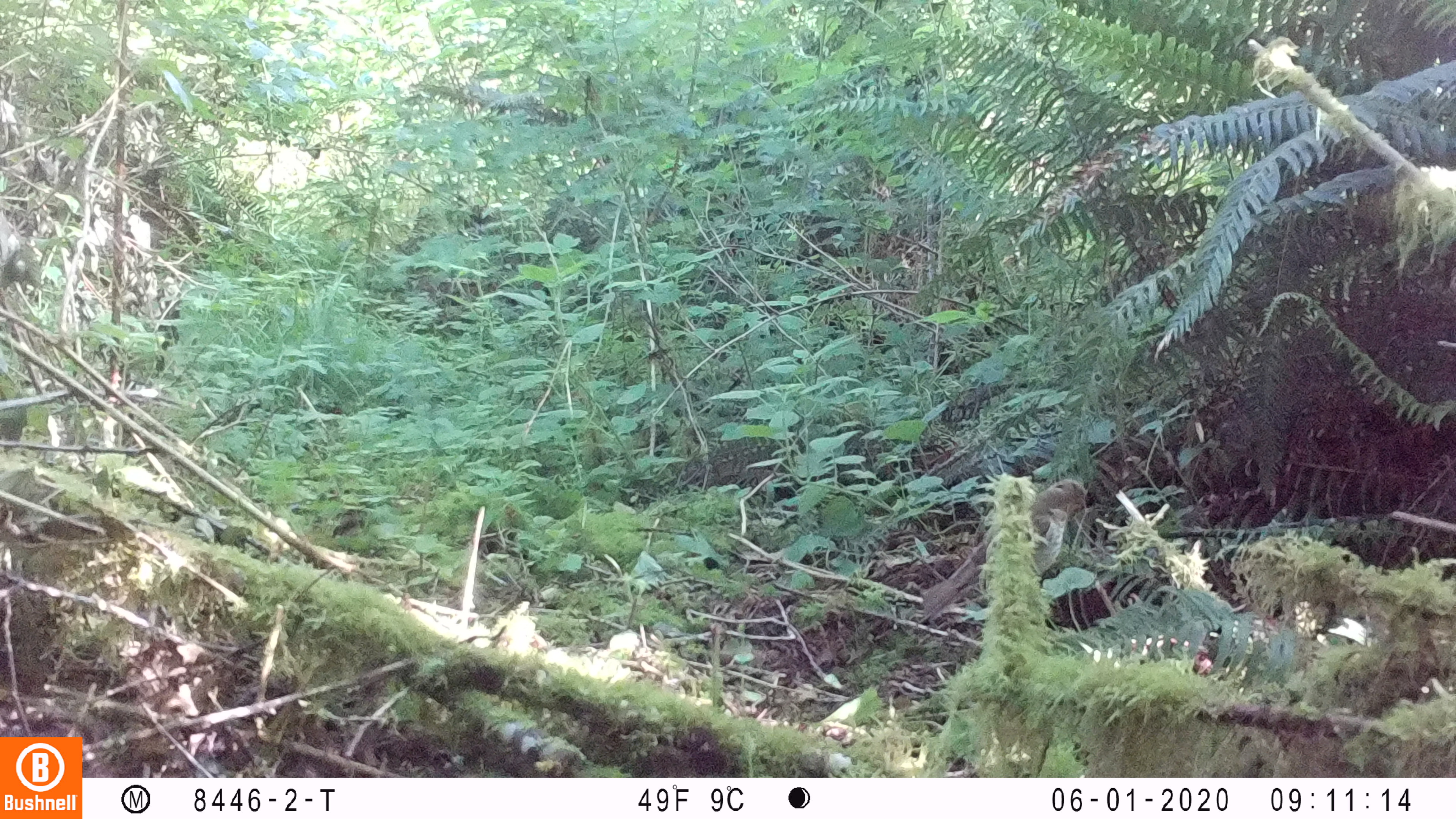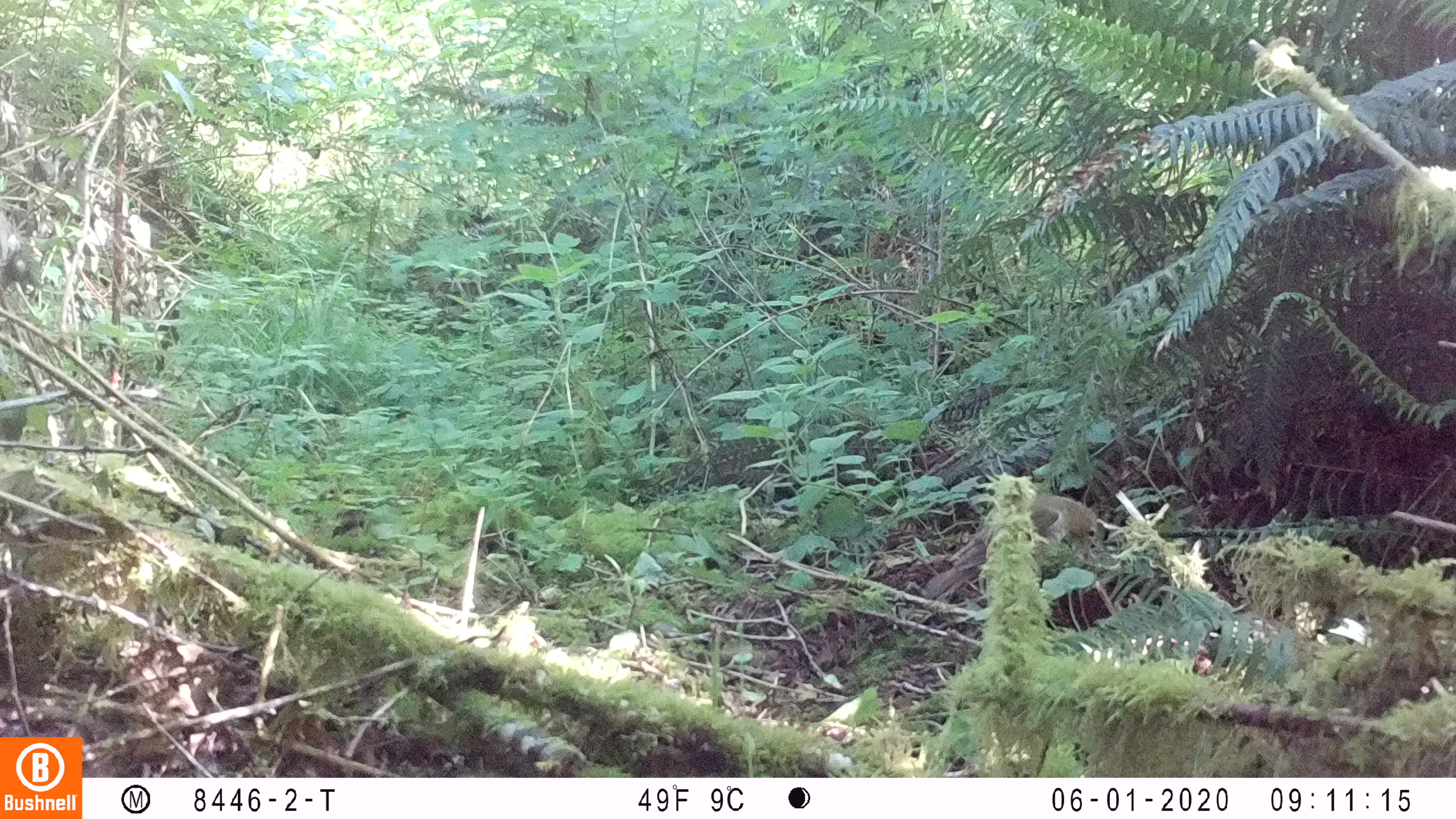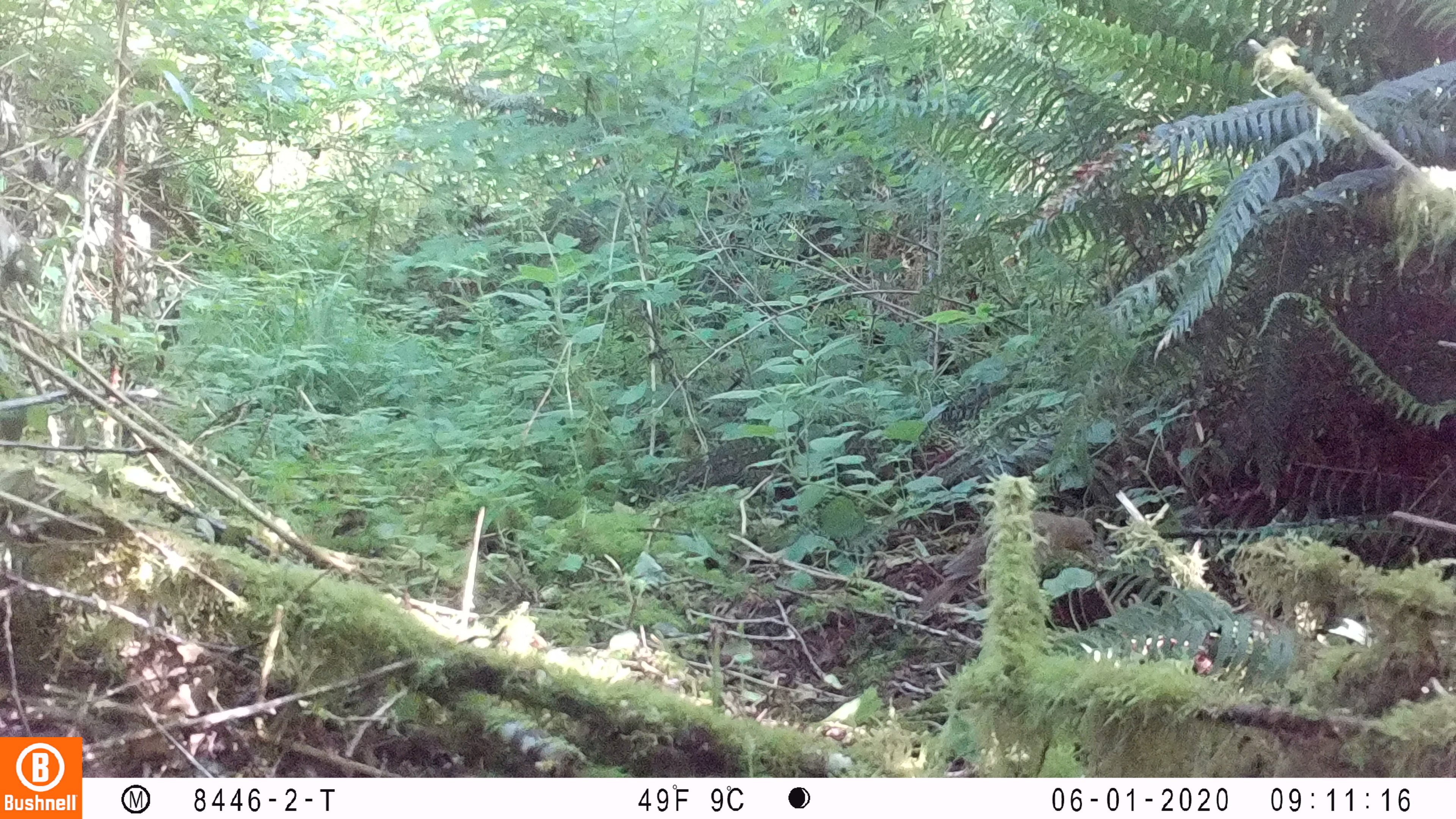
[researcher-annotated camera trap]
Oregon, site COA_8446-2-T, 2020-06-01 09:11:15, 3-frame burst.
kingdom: Animalia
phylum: Chordata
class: Aves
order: Passeriformes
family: Turdidae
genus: Catharus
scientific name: Catharus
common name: brown thrushes and nightingale-thrushes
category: catharus species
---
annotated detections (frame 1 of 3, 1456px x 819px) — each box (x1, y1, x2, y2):
catharus species: (911, 469, 1094, 623)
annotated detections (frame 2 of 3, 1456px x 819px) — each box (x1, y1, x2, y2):
catharus species: (919, 482, 1108, 603)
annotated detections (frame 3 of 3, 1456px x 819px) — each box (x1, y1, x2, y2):
catharus species: (909, 498, 1107, 617)